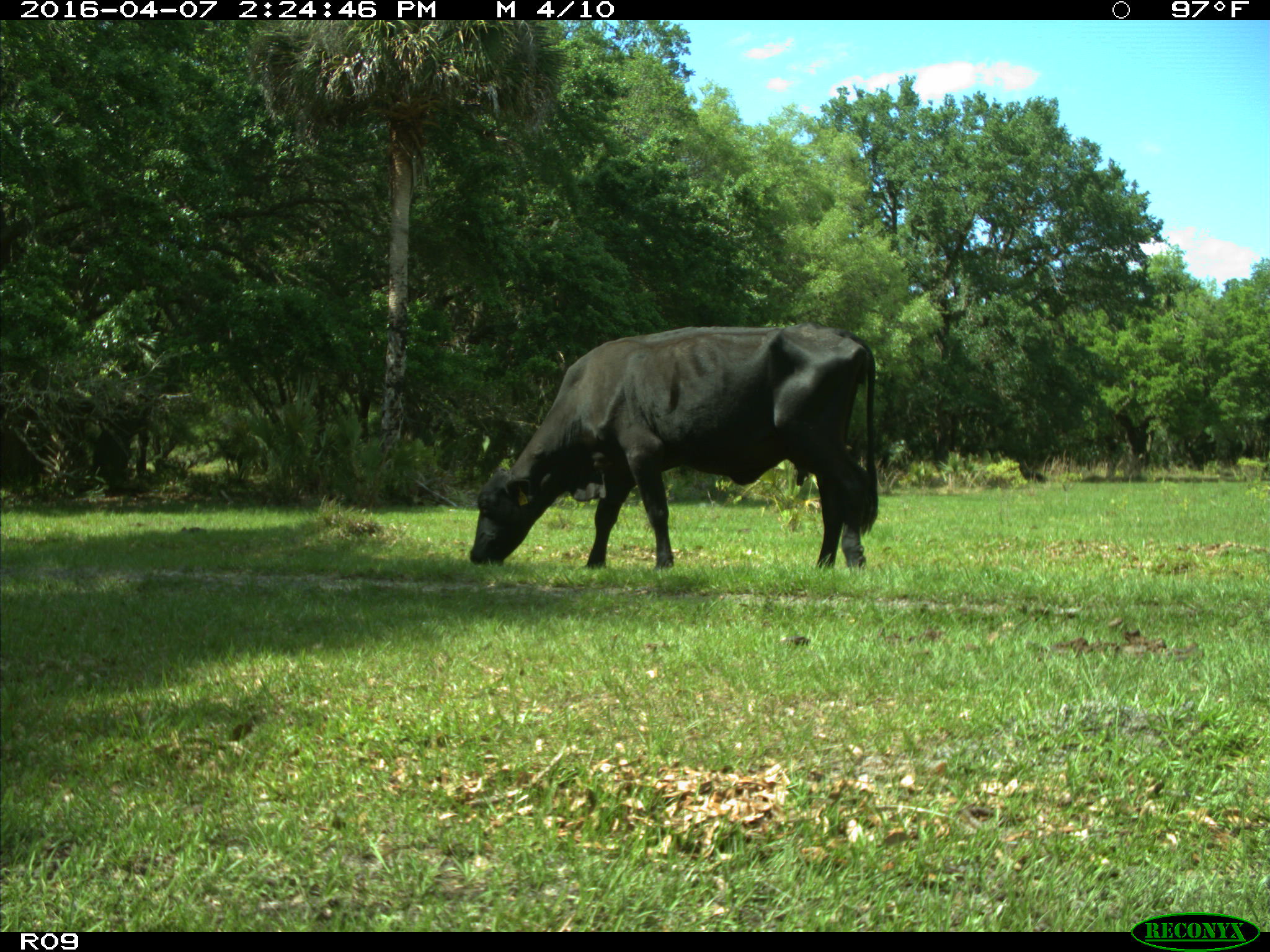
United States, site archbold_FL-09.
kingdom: Animalia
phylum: Chordata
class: Mammalia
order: Artiodactyla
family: Bovidae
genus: Bos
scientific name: Bos taurus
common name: domestic cow